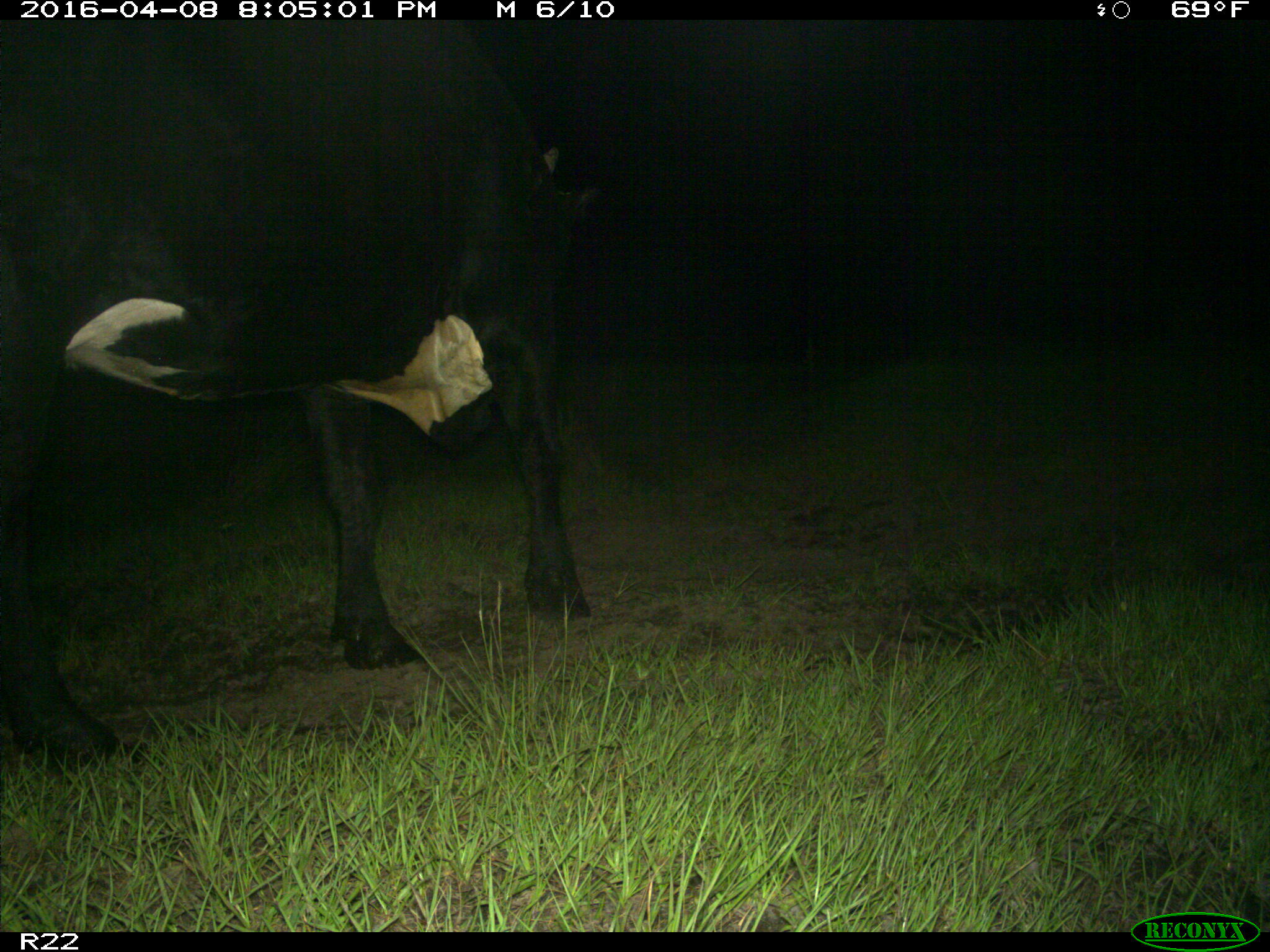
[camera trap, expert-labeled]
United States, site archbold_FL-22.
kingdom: Animalia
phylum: Chordata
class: Mammalia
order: Artiodactyla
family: Bovidae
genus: Bos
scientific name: Bos taurus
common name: domestic cow